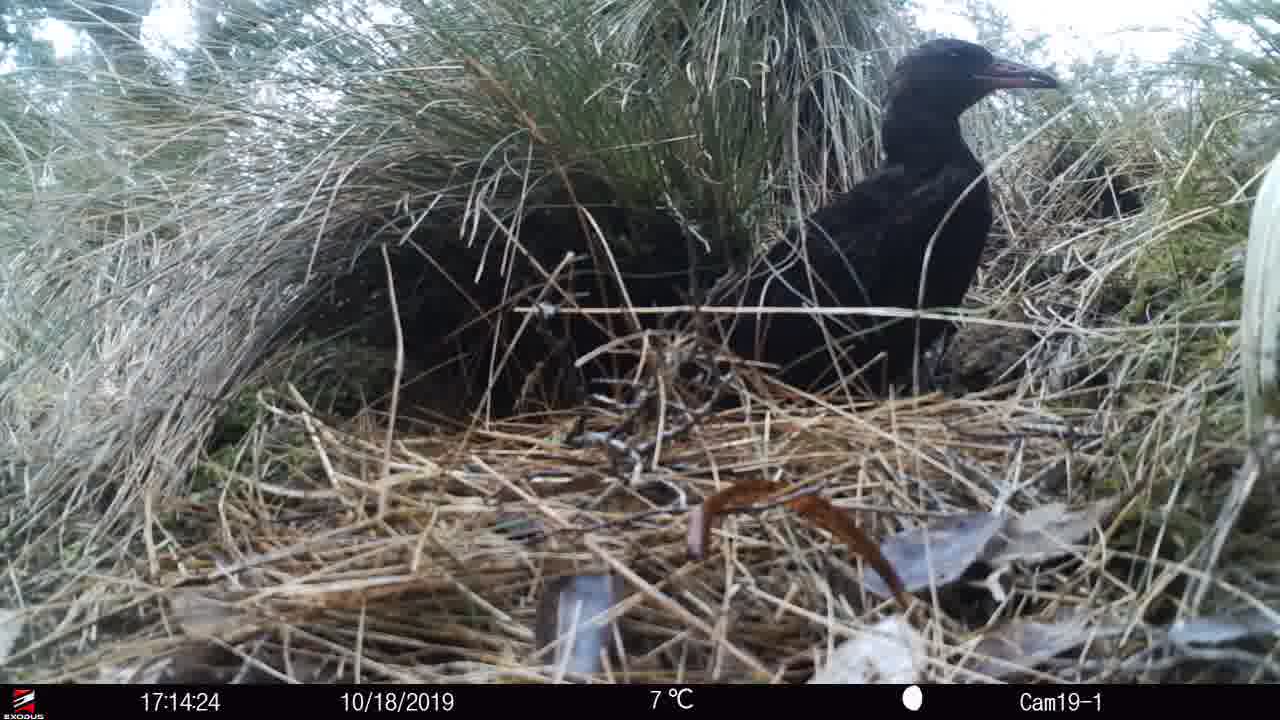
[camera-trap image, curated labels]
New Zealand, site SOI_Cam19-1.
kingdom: Animalia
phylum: Chordata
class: Aves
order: Gruiformes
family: Rallidae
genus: Gallirallus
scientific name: Gallirallus australis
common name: weka